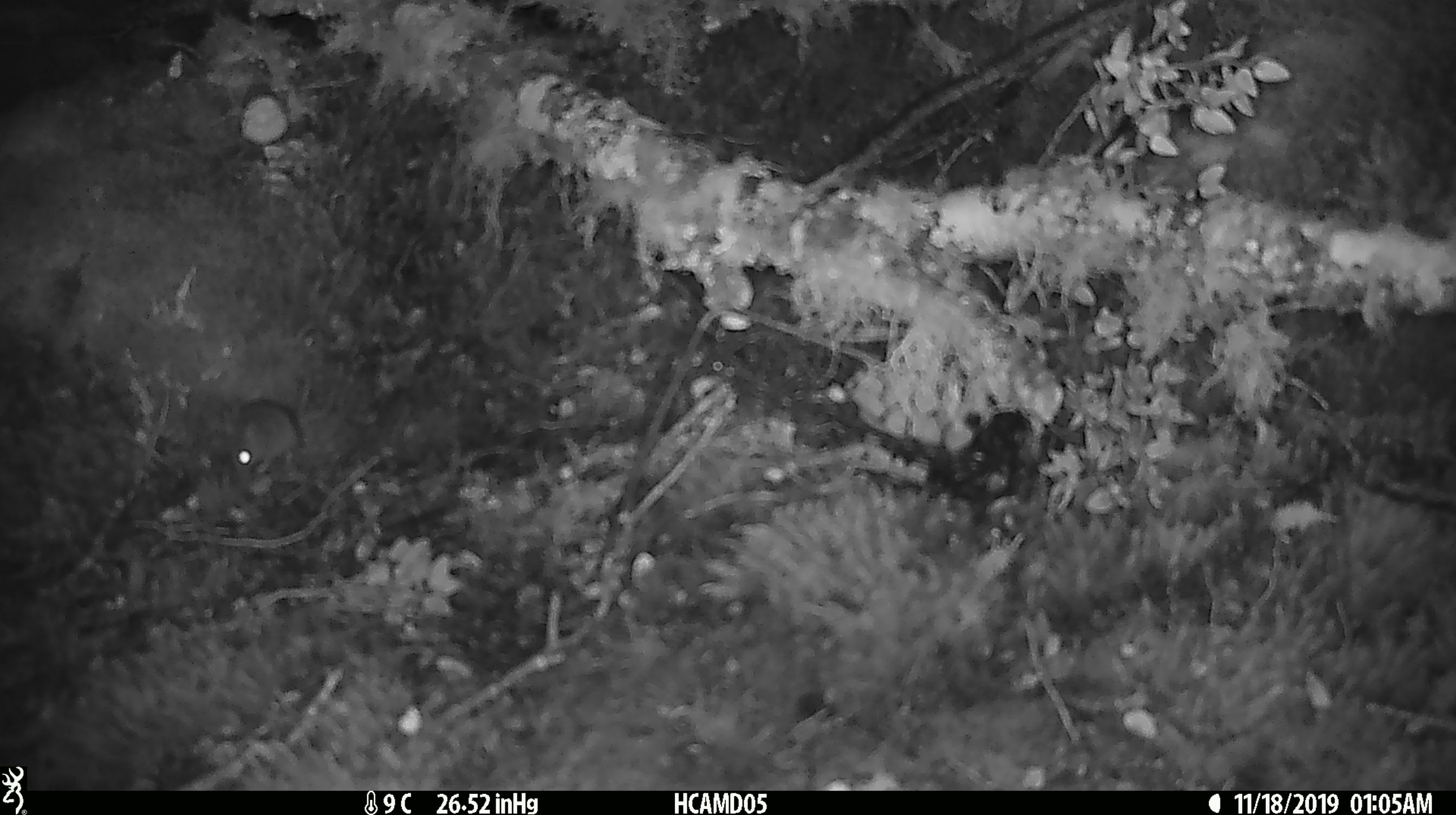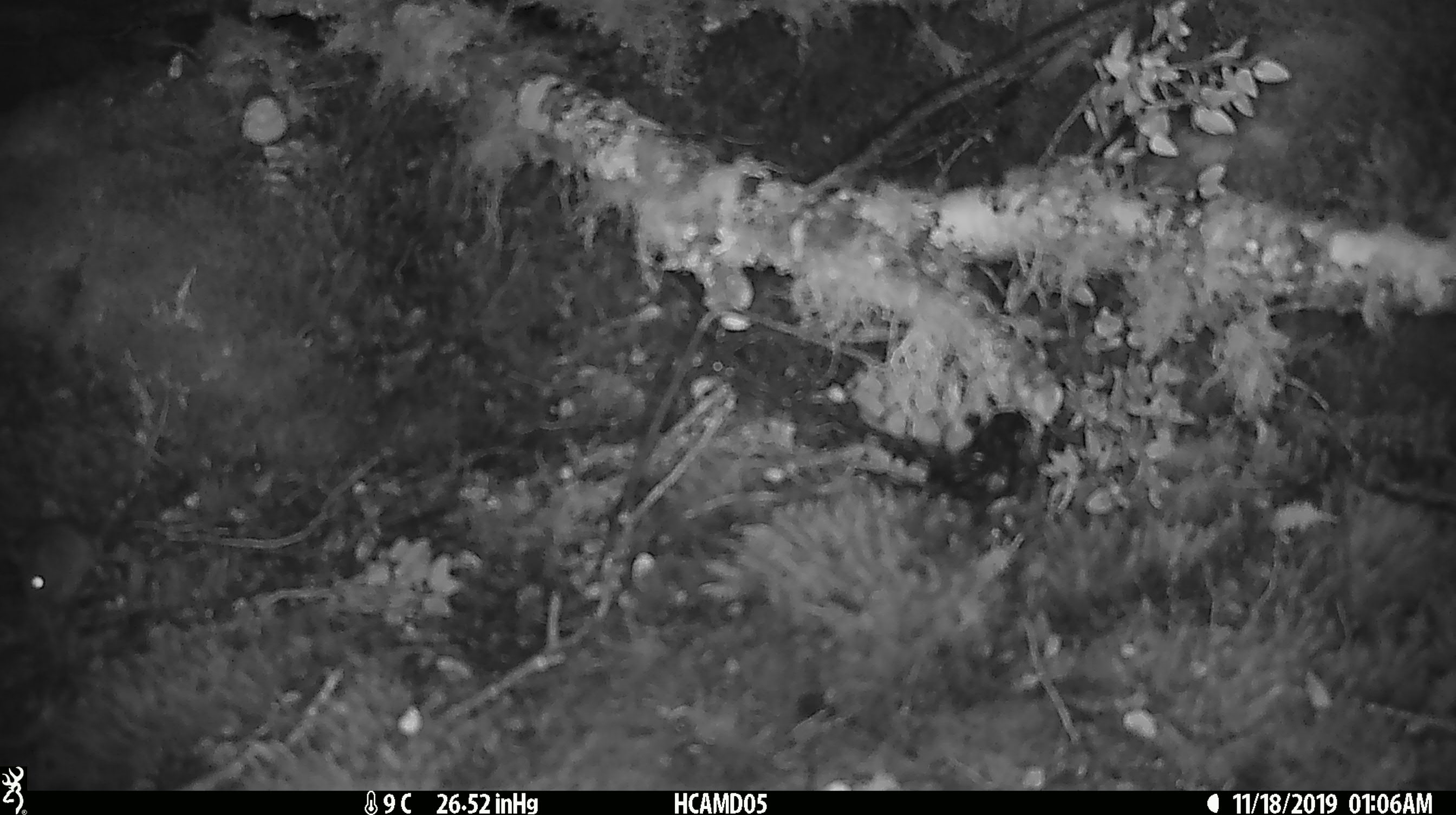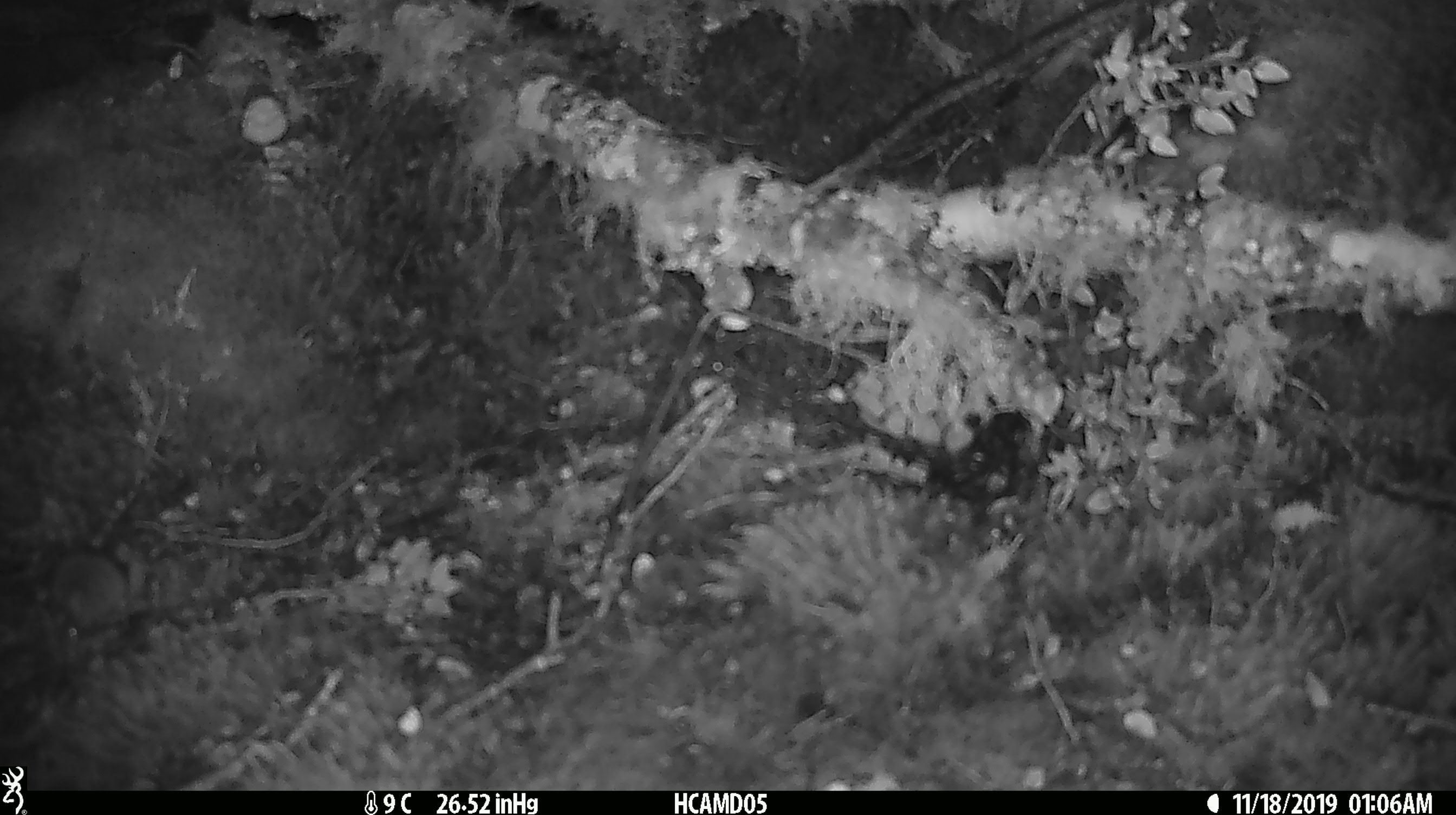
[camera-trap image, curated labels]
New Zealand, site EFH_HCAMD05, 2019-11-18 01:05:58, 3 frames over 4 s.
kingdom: Animalia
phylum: Chordata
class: Mammalia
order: Rodentia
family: Muridae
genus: Mus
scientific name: Mus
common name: mouse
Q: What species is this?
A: Mouse (Mus).